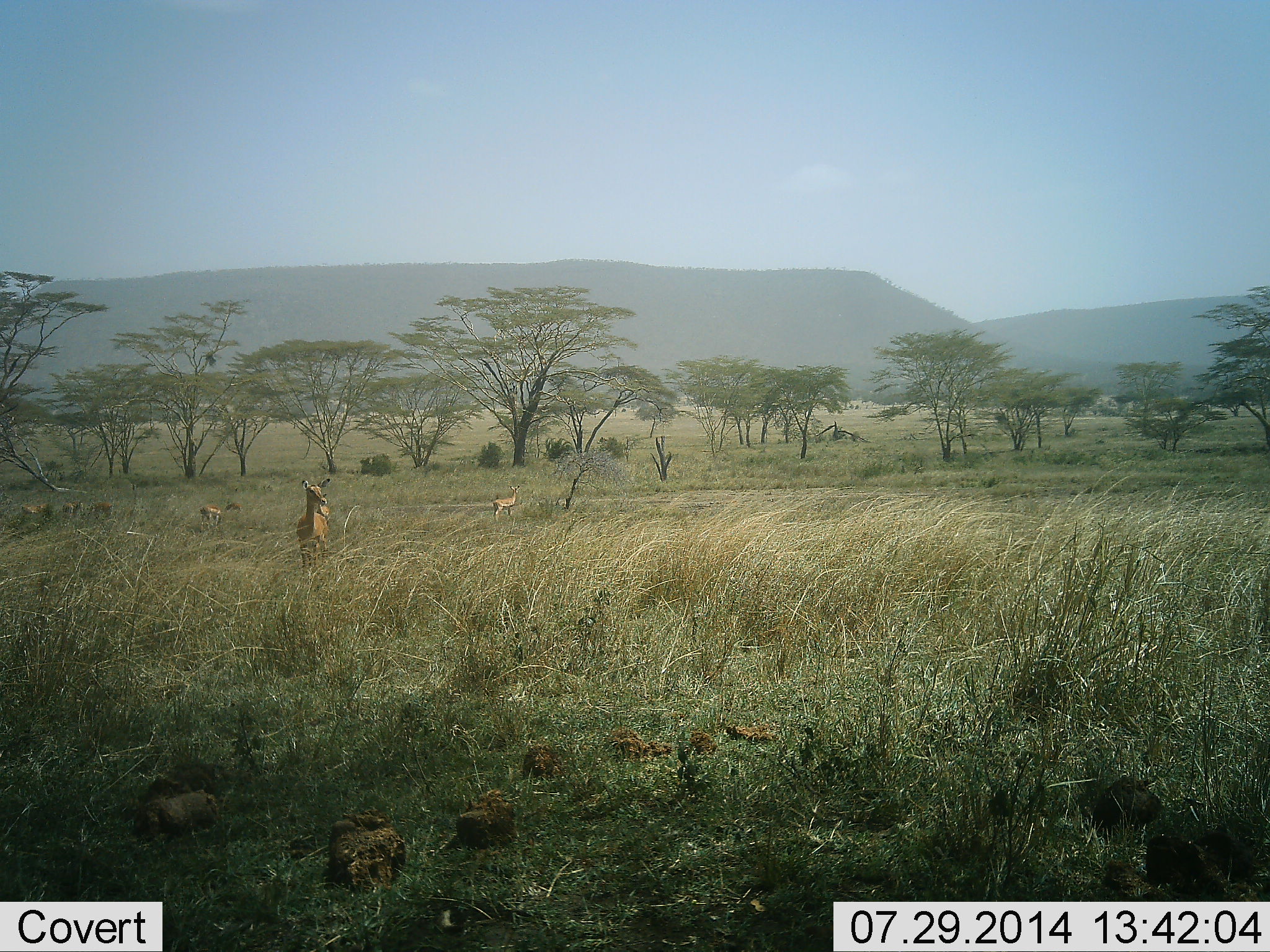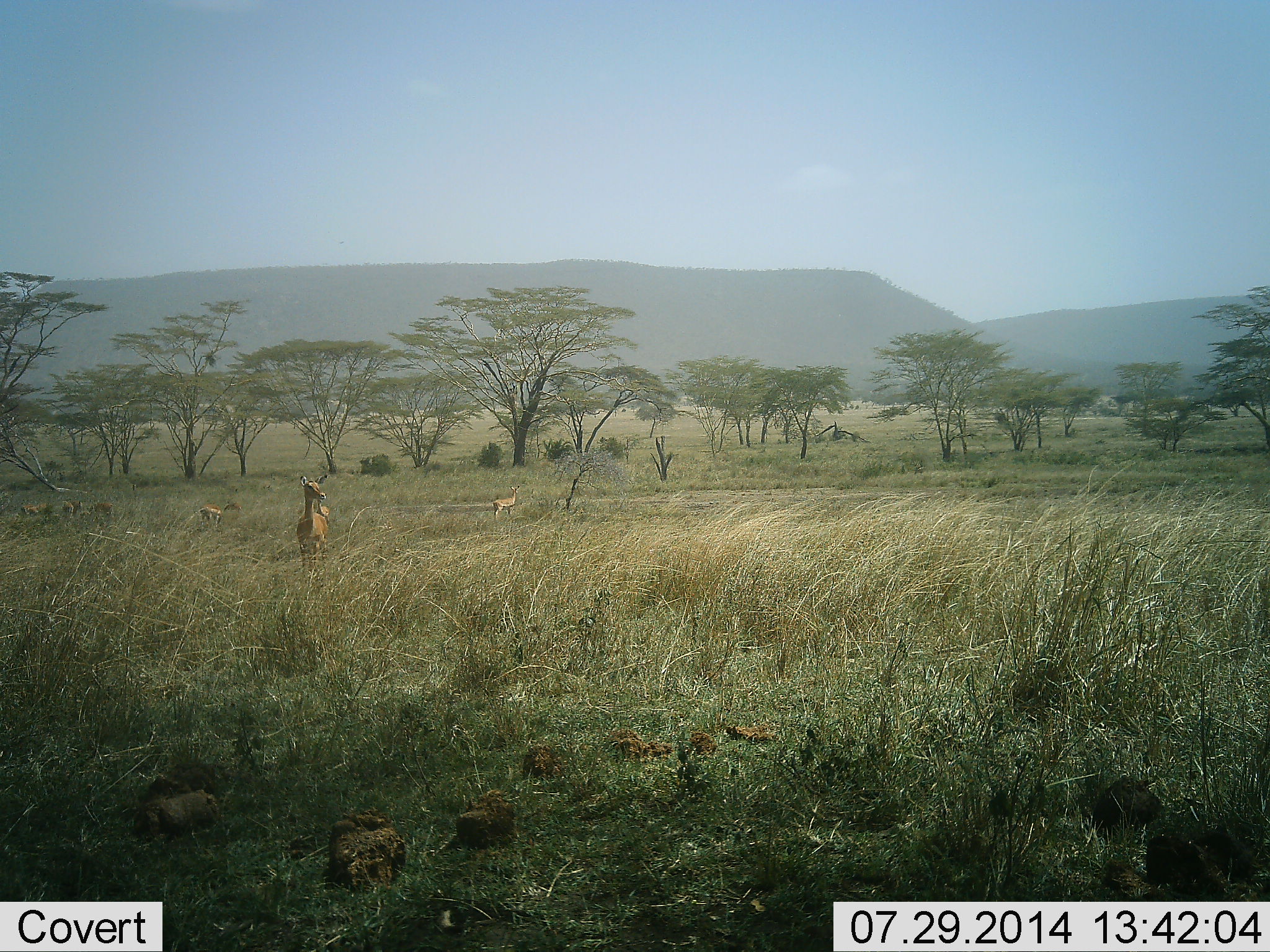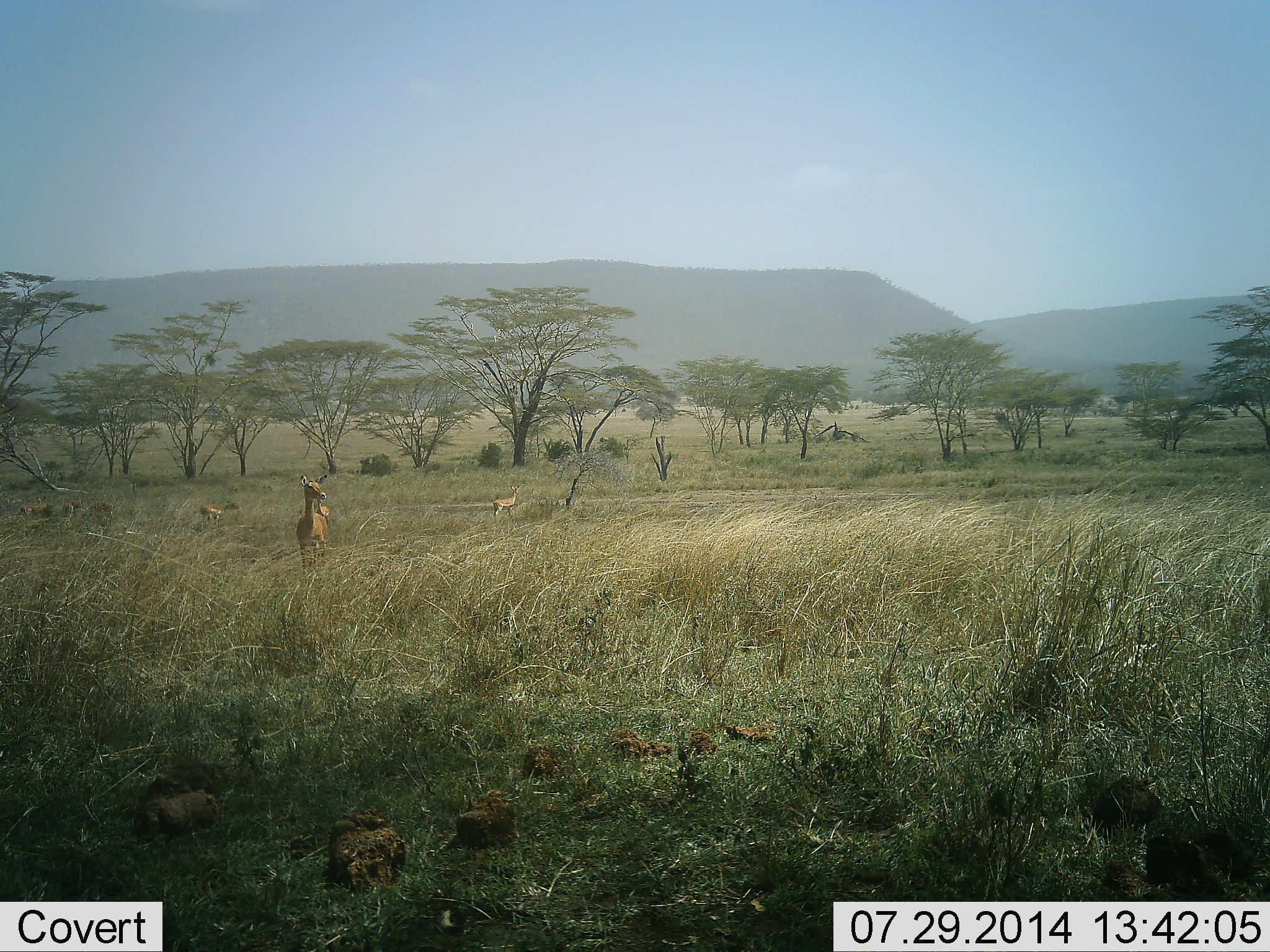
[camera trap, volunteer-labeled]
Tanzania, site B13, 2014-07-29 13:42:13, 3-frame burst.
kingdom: Animalia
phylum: Chordata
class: Mammalia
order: Artiodactyla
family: Bovidae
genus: Aepyceros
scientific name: Aepyceros melampus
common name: impala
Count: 6.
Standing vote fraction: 100%.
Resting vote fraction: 10%.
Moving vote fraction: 10%.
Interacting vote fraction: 0%.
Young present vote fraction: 0%.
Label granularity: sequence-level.